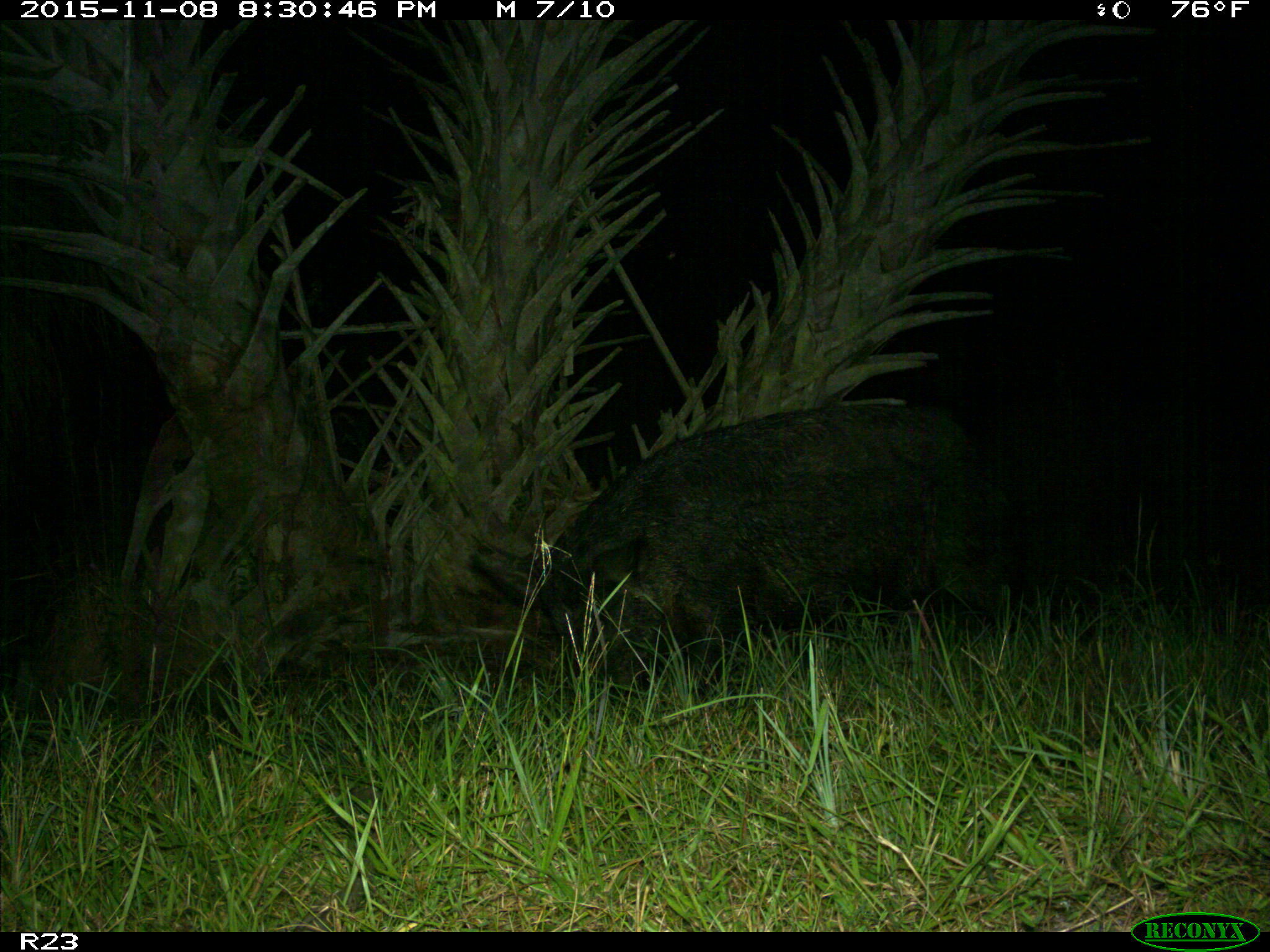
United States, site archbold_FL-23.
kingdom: Animalia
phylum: Chordata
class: Mammalia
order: Artiodactyla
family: Suidae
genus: Sus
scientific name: Sus scrofa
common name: wild boar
Sus scrofa (wild boar).